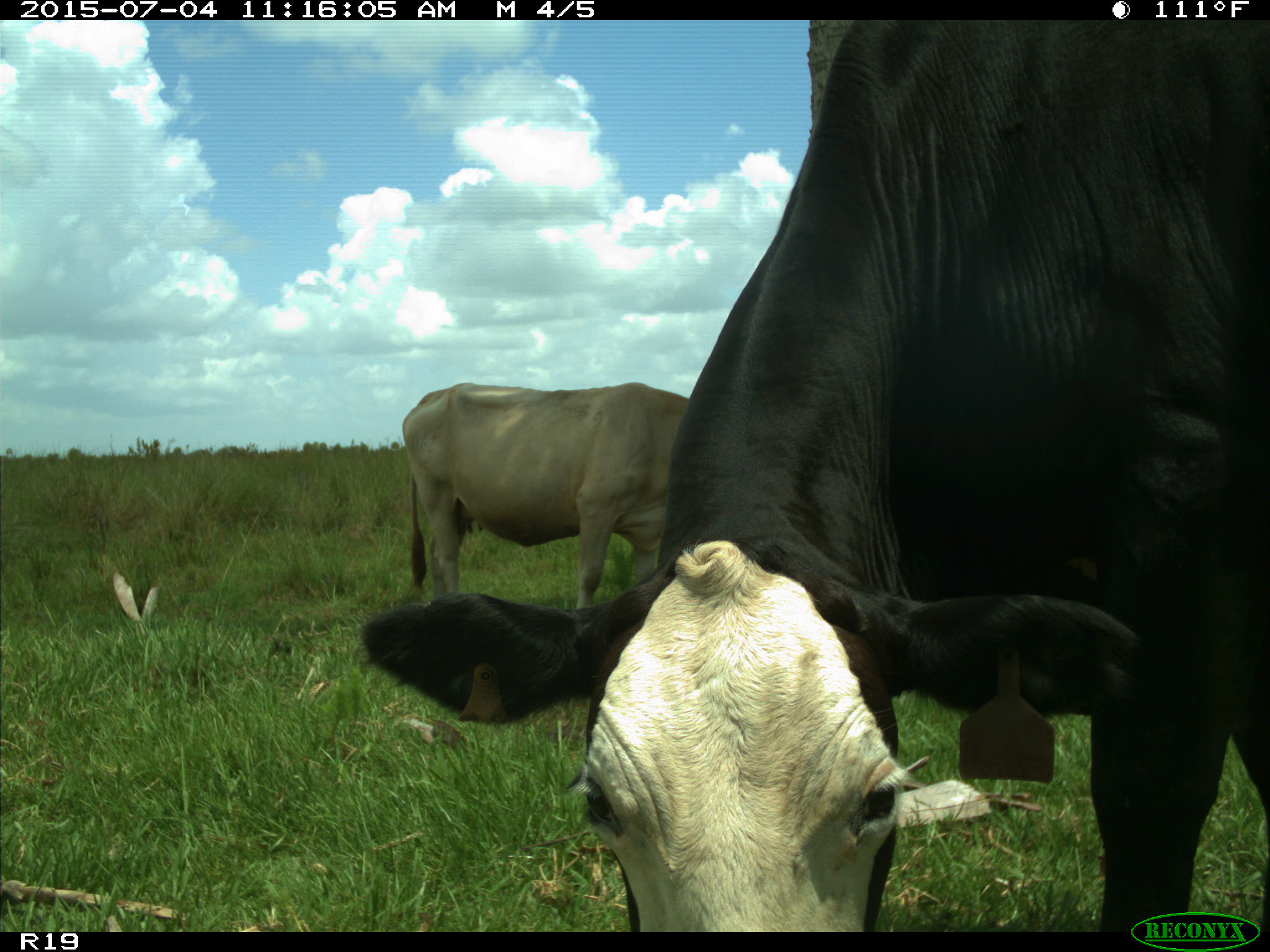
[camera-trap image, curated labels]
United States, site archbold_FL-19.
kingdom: Animalia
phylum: Chordata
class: Mammalia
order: Artiodactyla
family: Bovidae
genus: Bos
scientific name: Bos taurus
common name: domestic cow